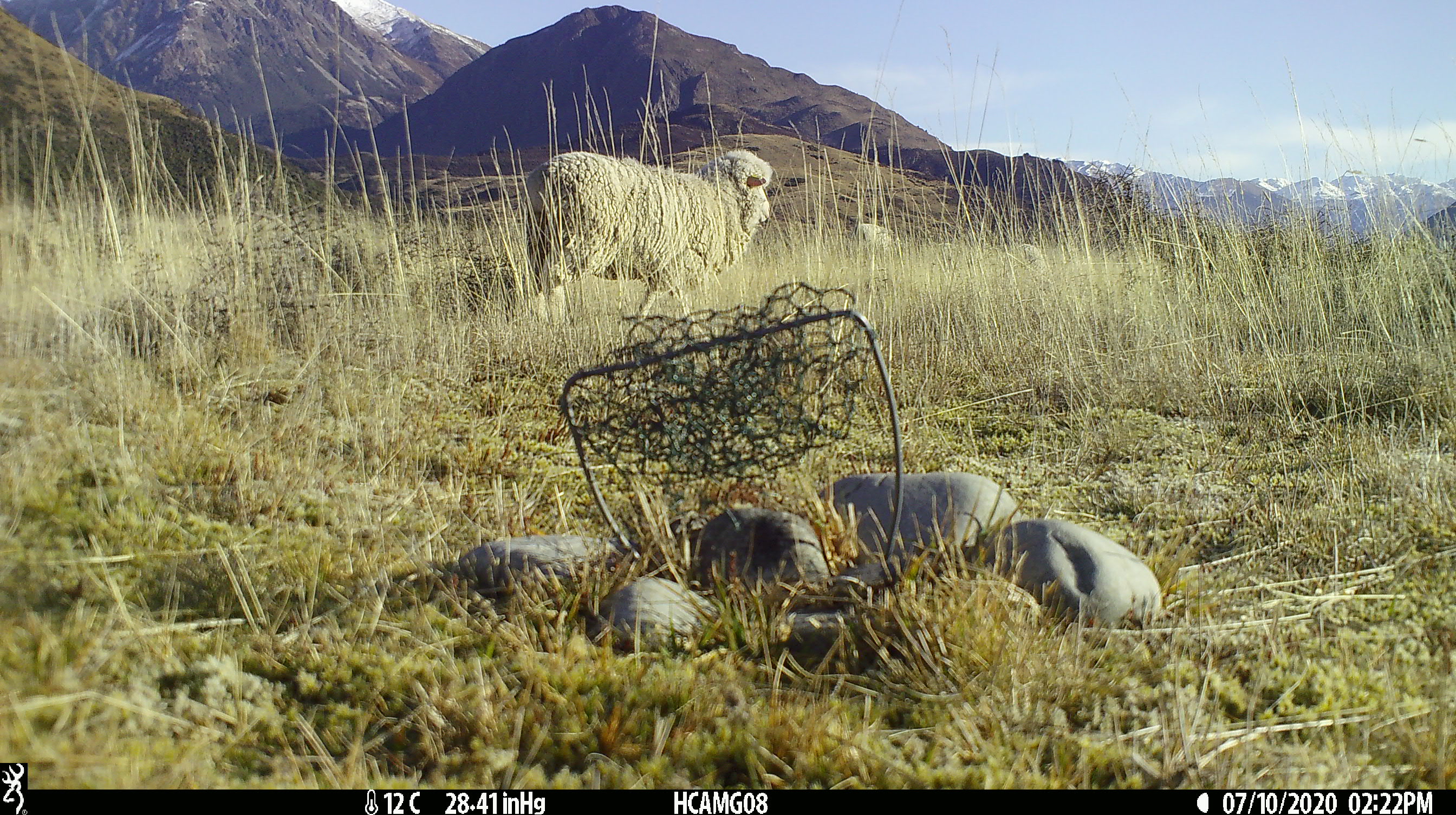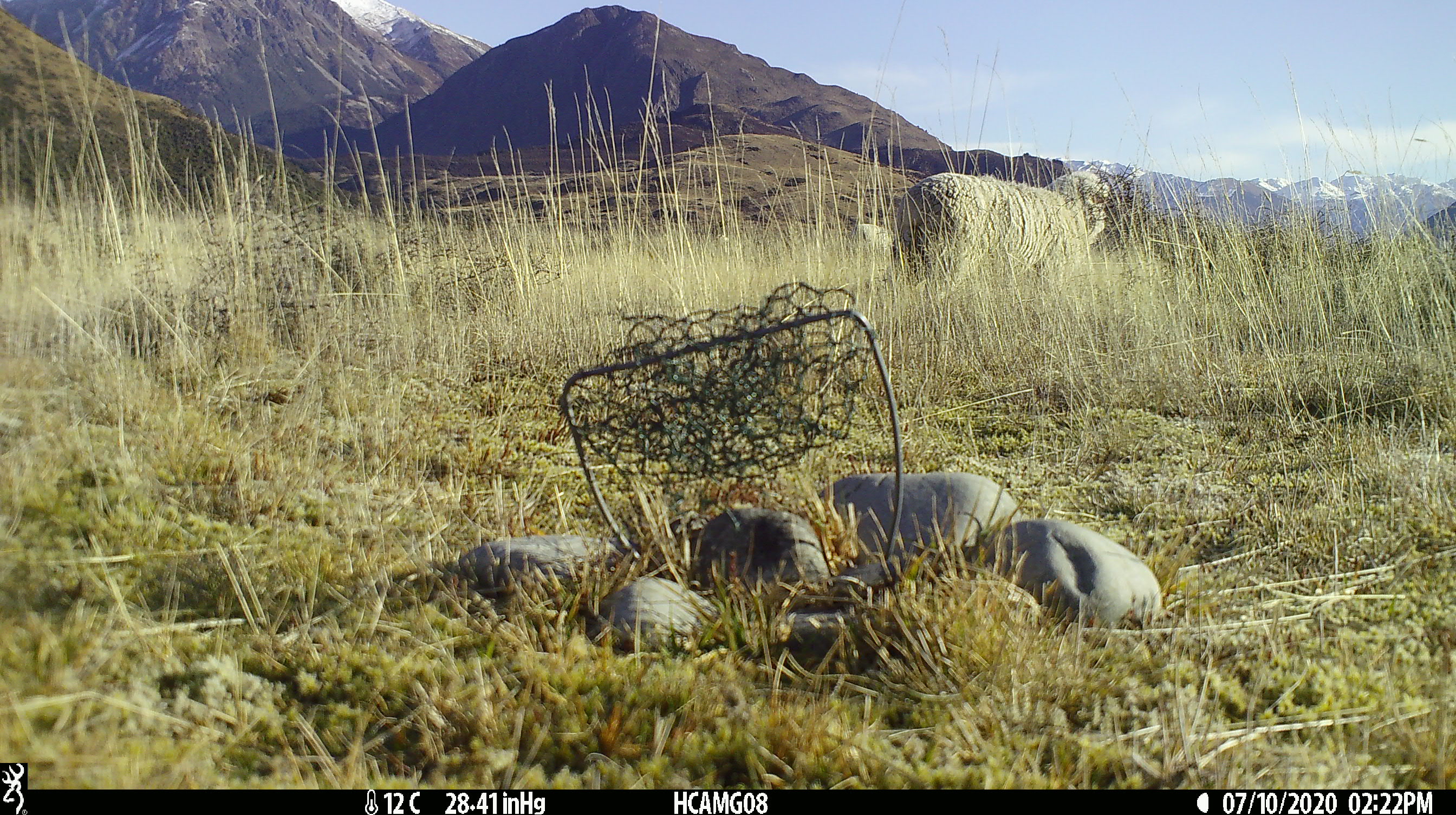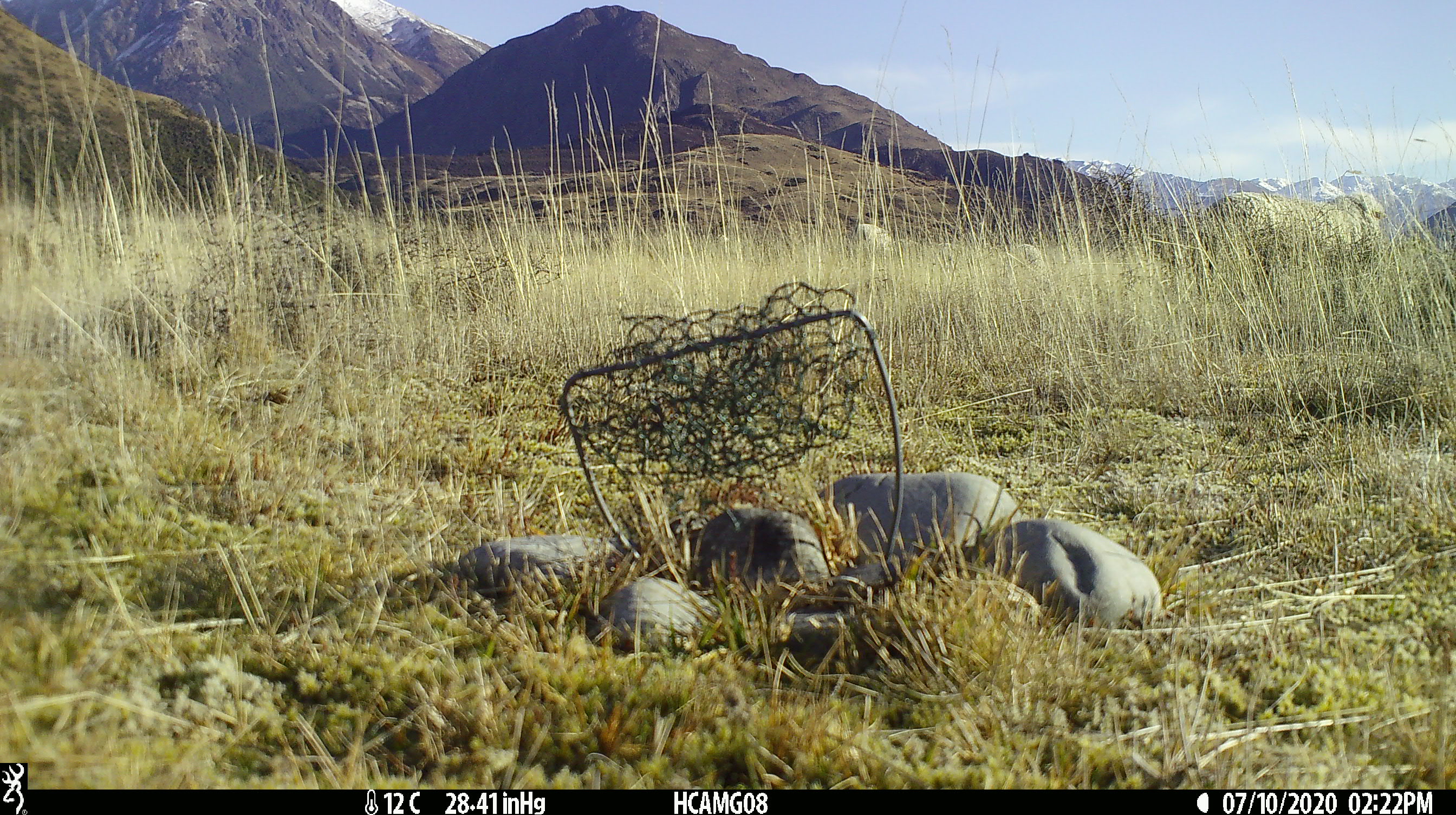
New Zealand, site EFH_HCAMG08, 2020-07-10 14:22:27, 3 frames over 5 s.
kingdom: Animalia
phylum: Chordata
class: Mammalia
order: Artiodactyla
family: Bovidae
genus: Ovis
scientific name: Ovis aries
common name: domestic sheep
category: sheep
Sheep (domestic sheep) (Ovis aries).